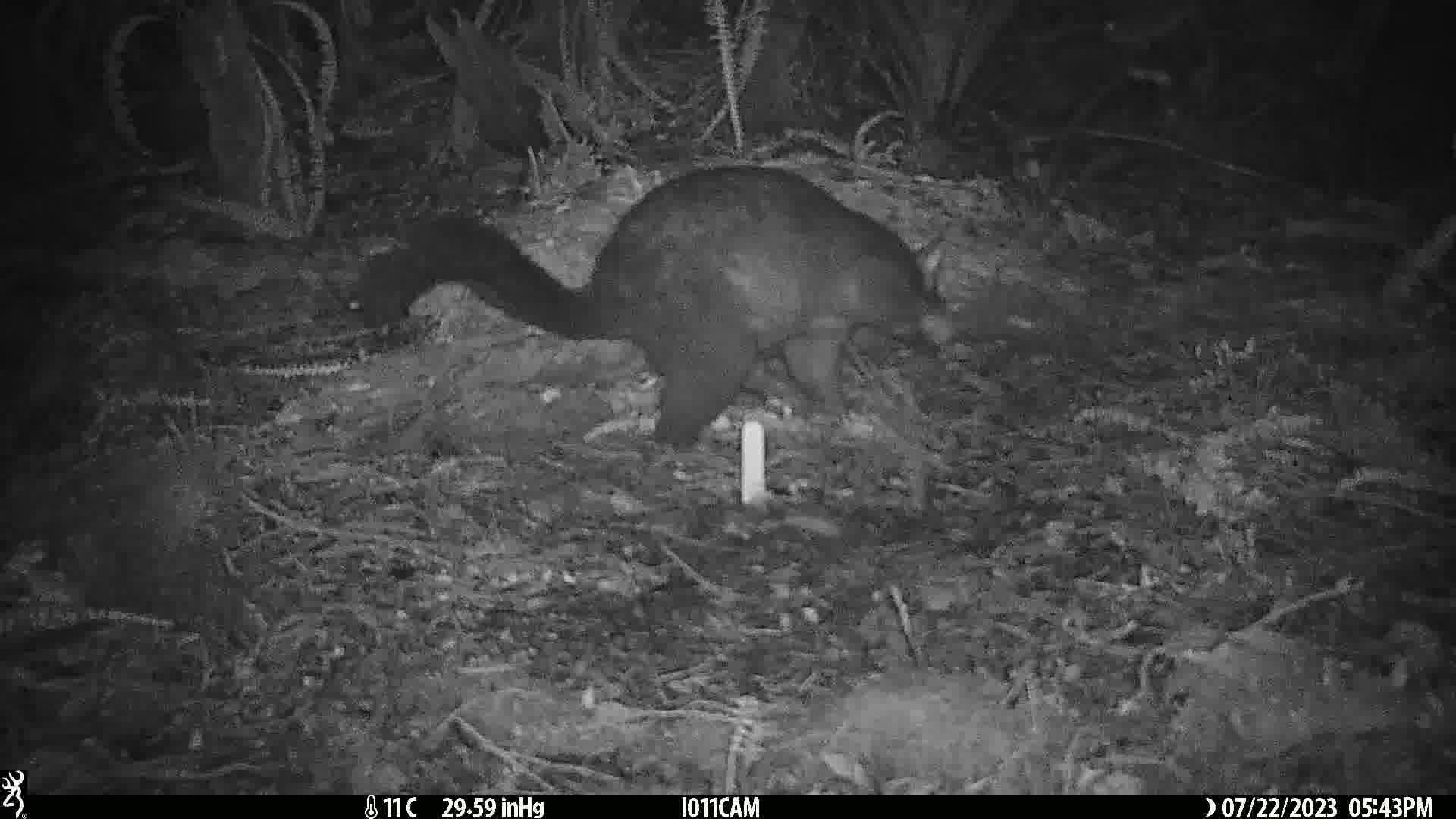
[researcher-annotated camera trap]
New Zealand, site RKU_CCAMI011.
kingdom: Animalia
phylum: Chordata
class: Mammalia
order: Diprotodontia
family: Phalangeridae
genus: Trichosurus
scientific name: Trichosurus vulpecula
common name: common brushtail possum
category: possum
Possum (common brushtail possum) (Trichosurus vulpecula).